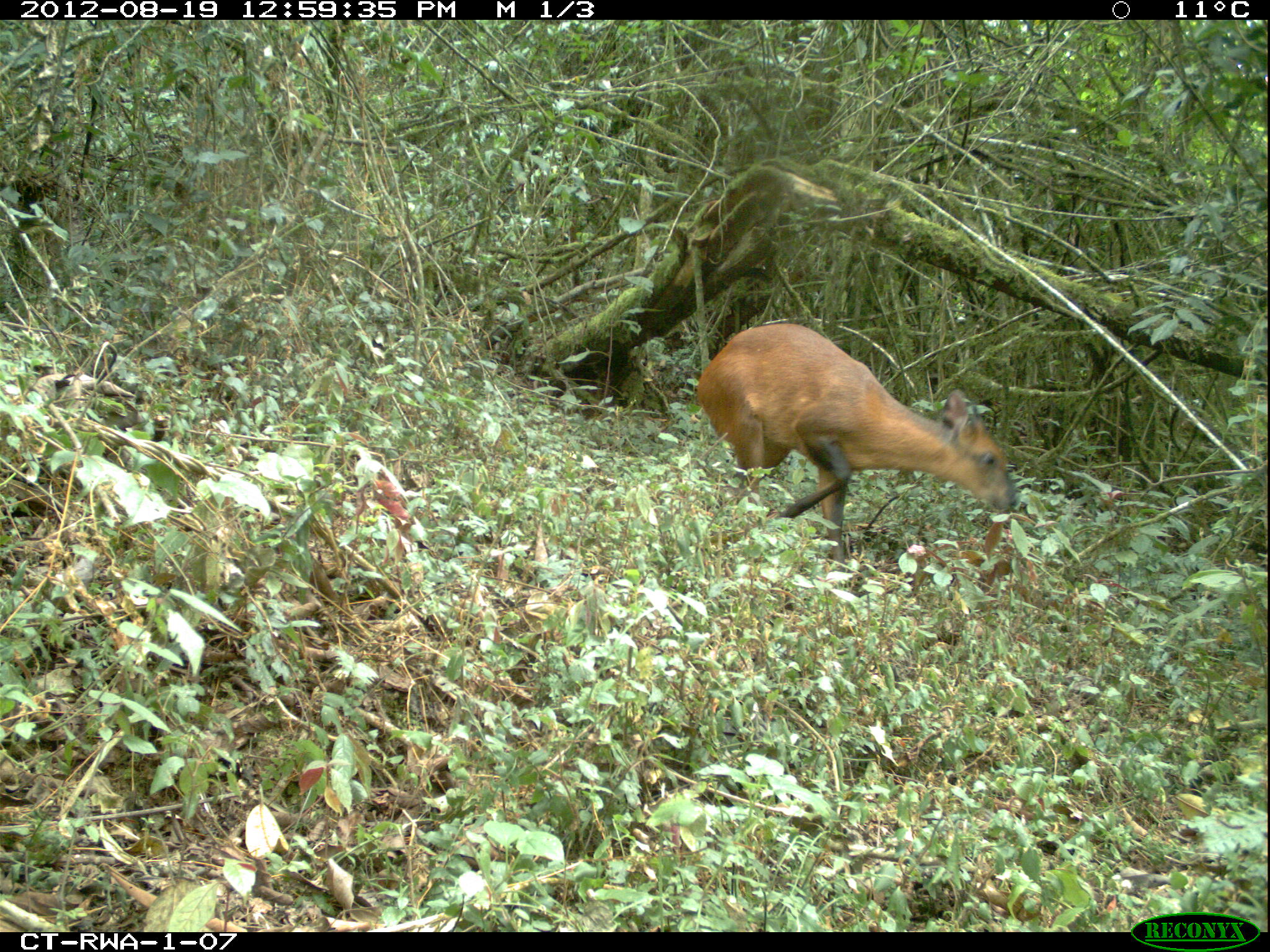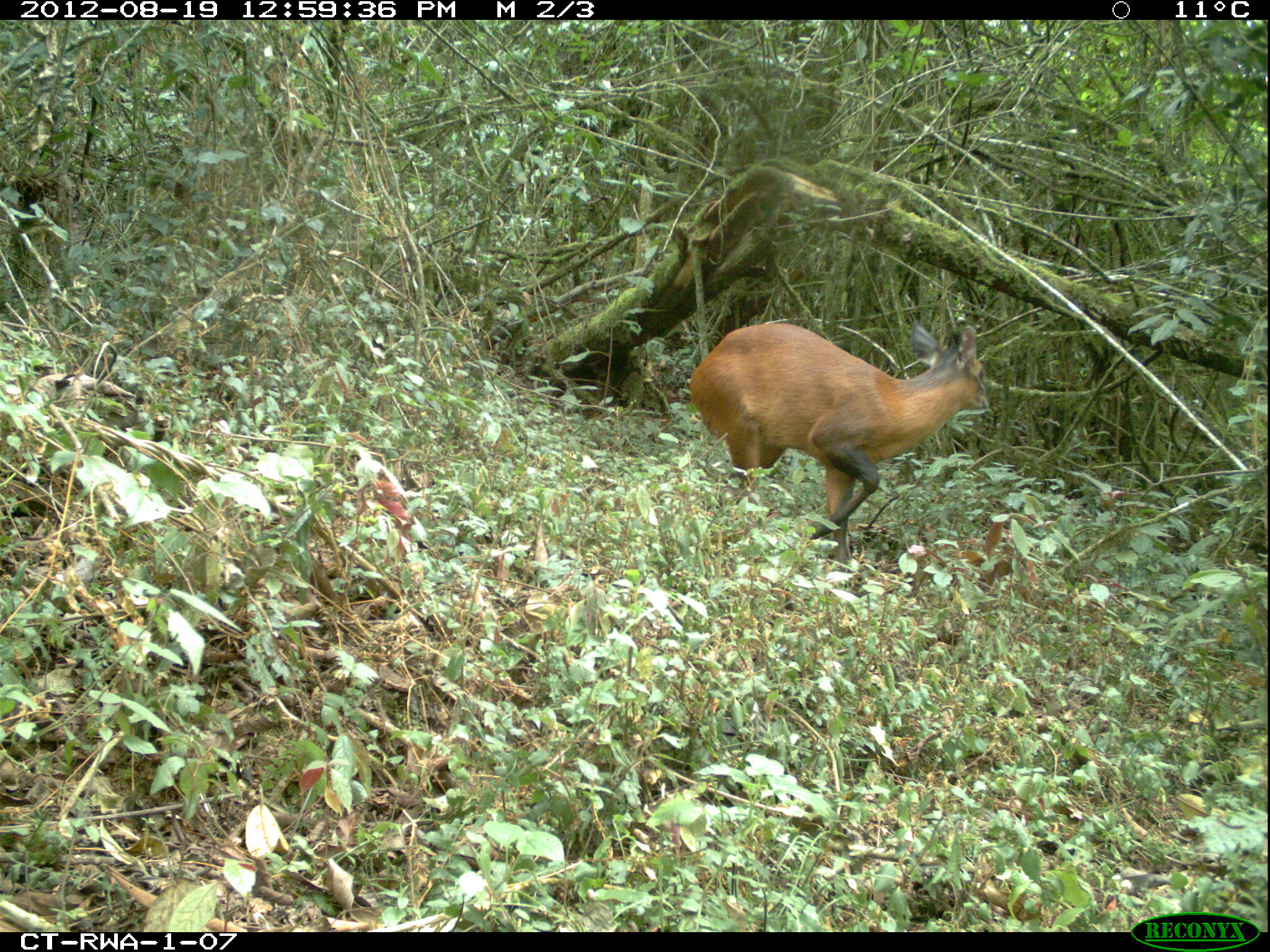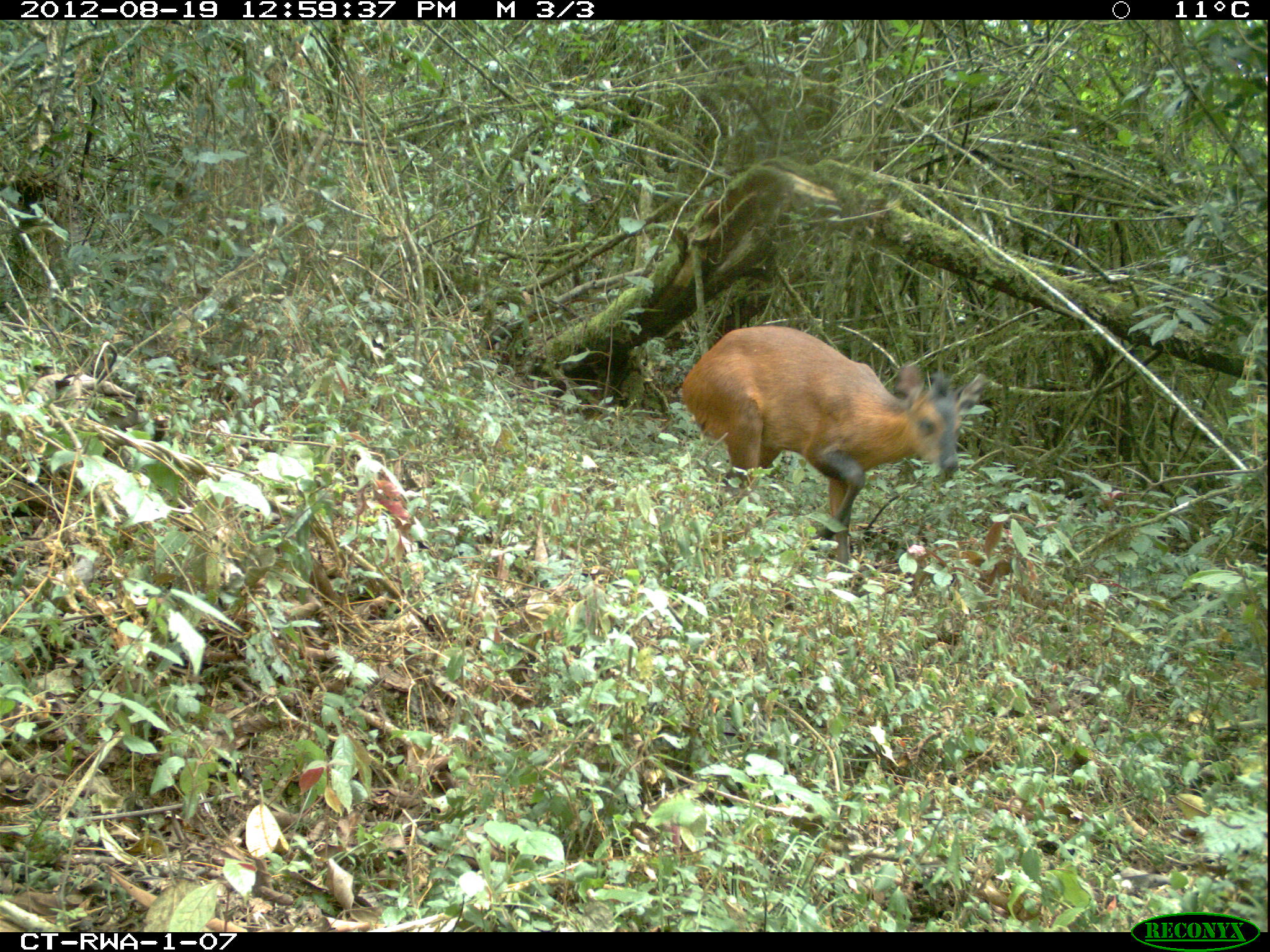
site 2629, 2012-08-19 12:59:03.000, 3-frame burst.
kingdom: Animalia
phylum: Chordata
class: Mammalia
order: Artiodactyla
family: Bovidae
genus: Cephalophus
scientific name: Cephalophus nigrifrons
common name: black-fronted duiker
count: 1